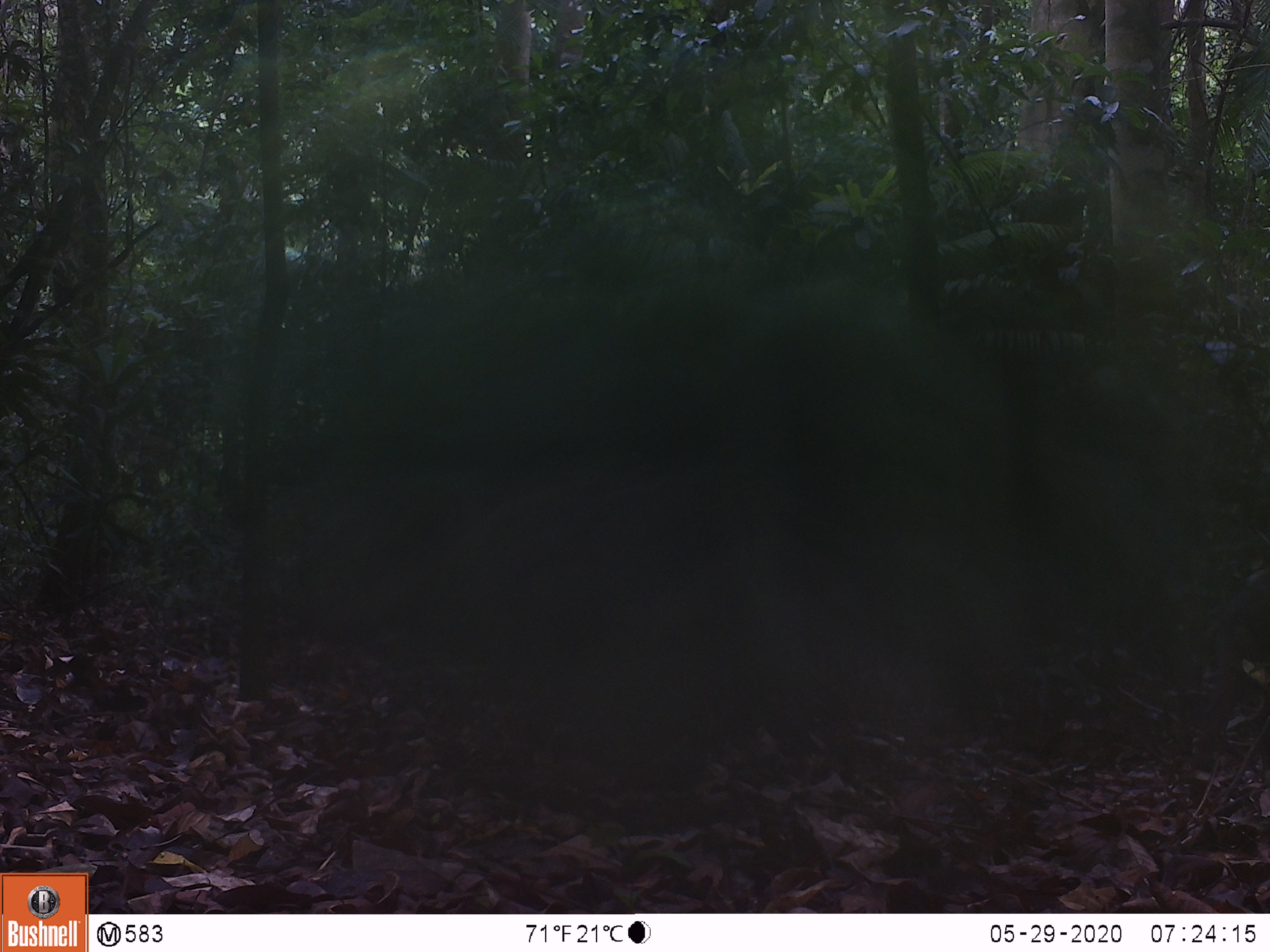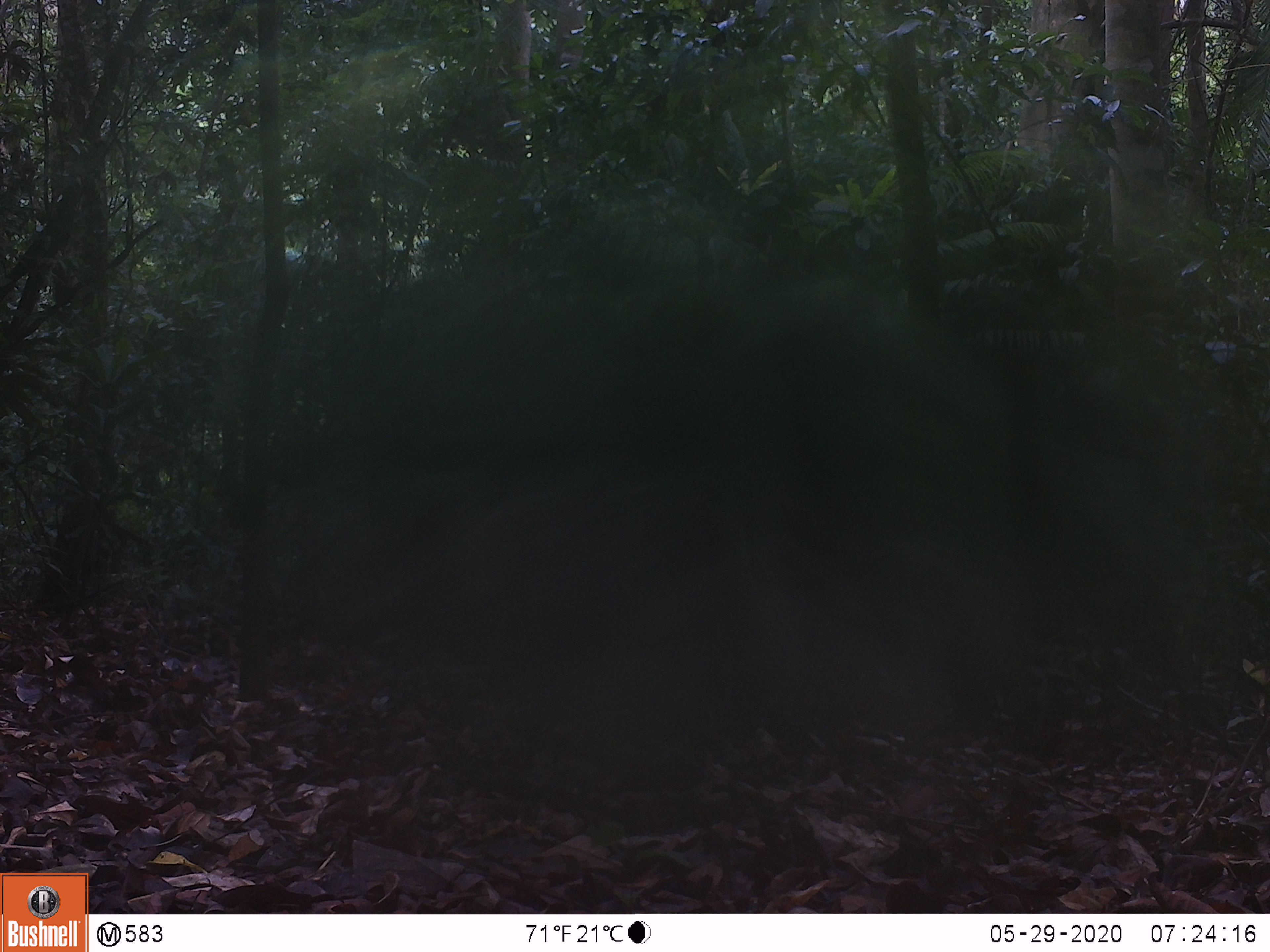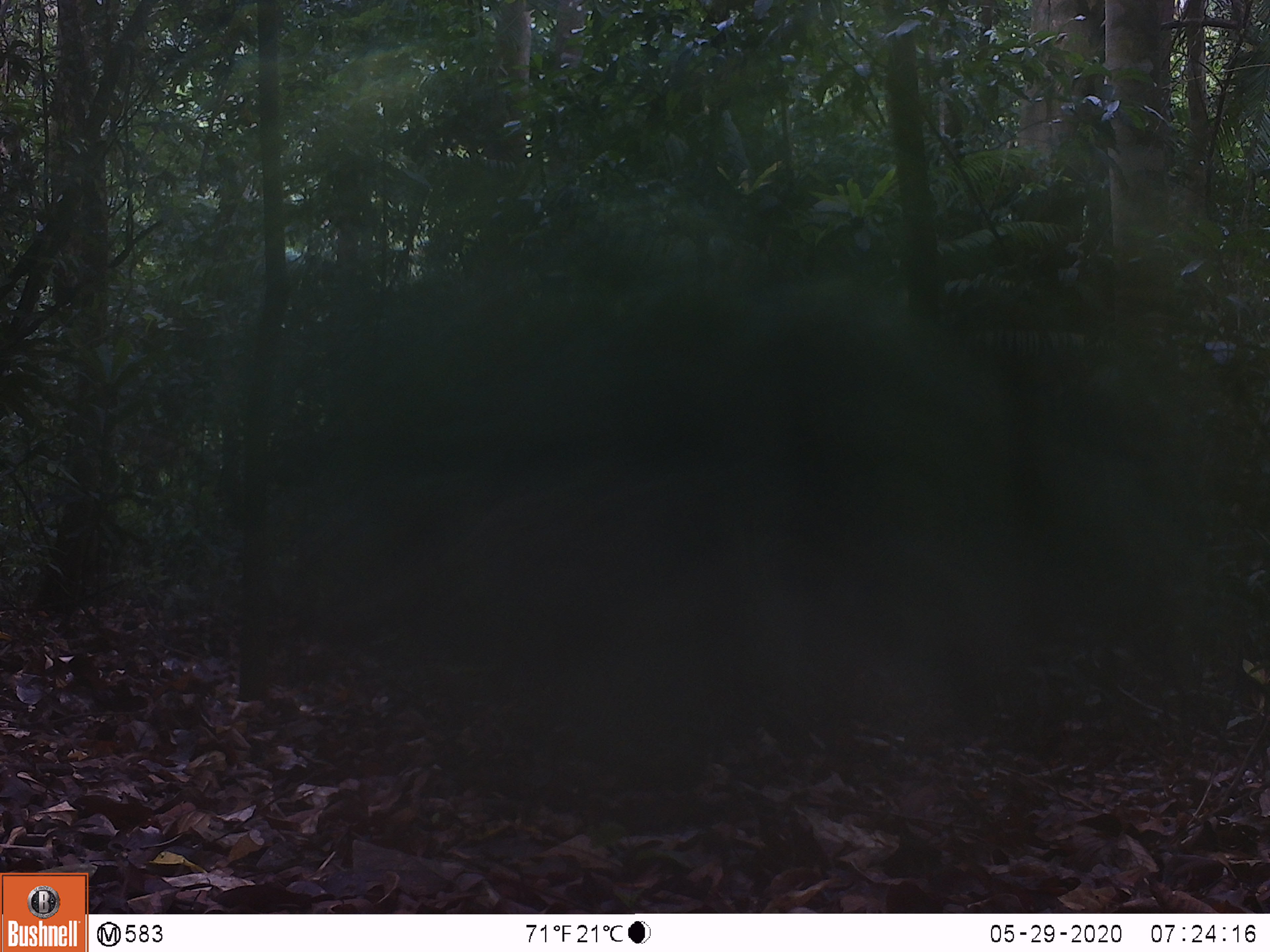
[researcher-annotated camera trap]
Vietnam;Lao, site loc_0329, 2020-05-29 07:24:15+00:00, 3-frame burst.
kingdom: Animalia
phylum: Chordata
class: Mammalia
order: Artiodactyla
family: Suidae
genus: Sus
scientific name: Sus scrofa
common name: eurasian wild pig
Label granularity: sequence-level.